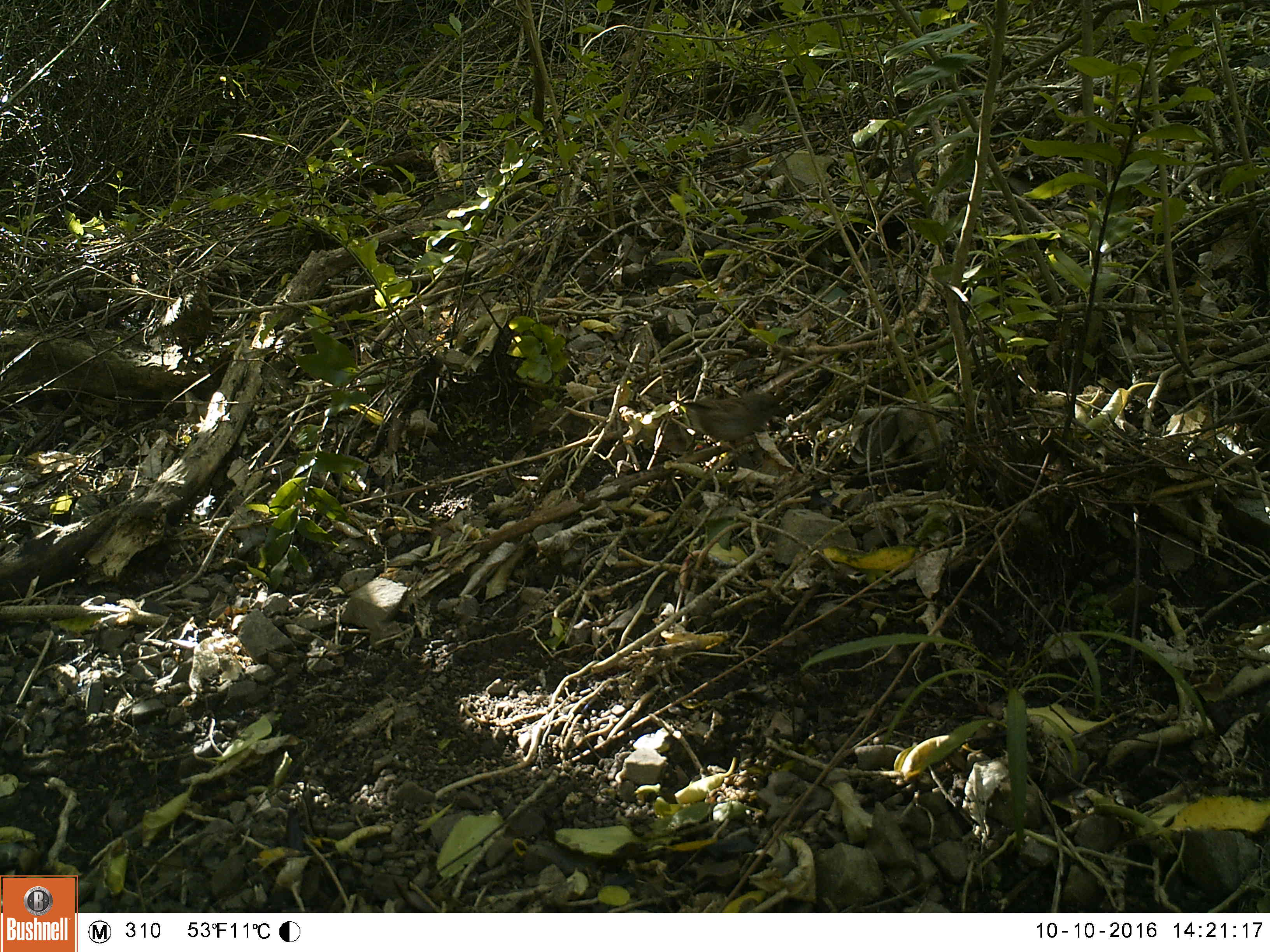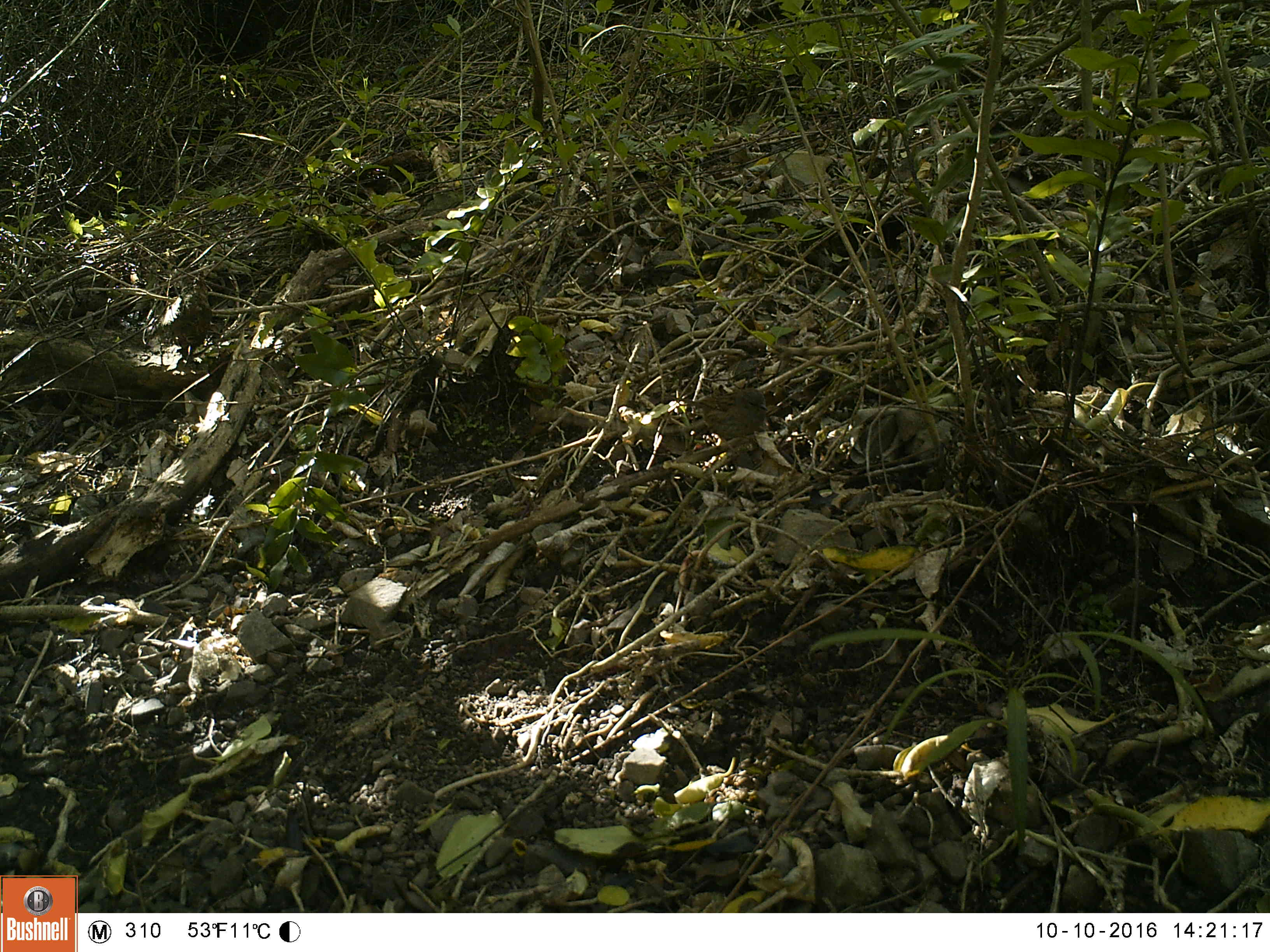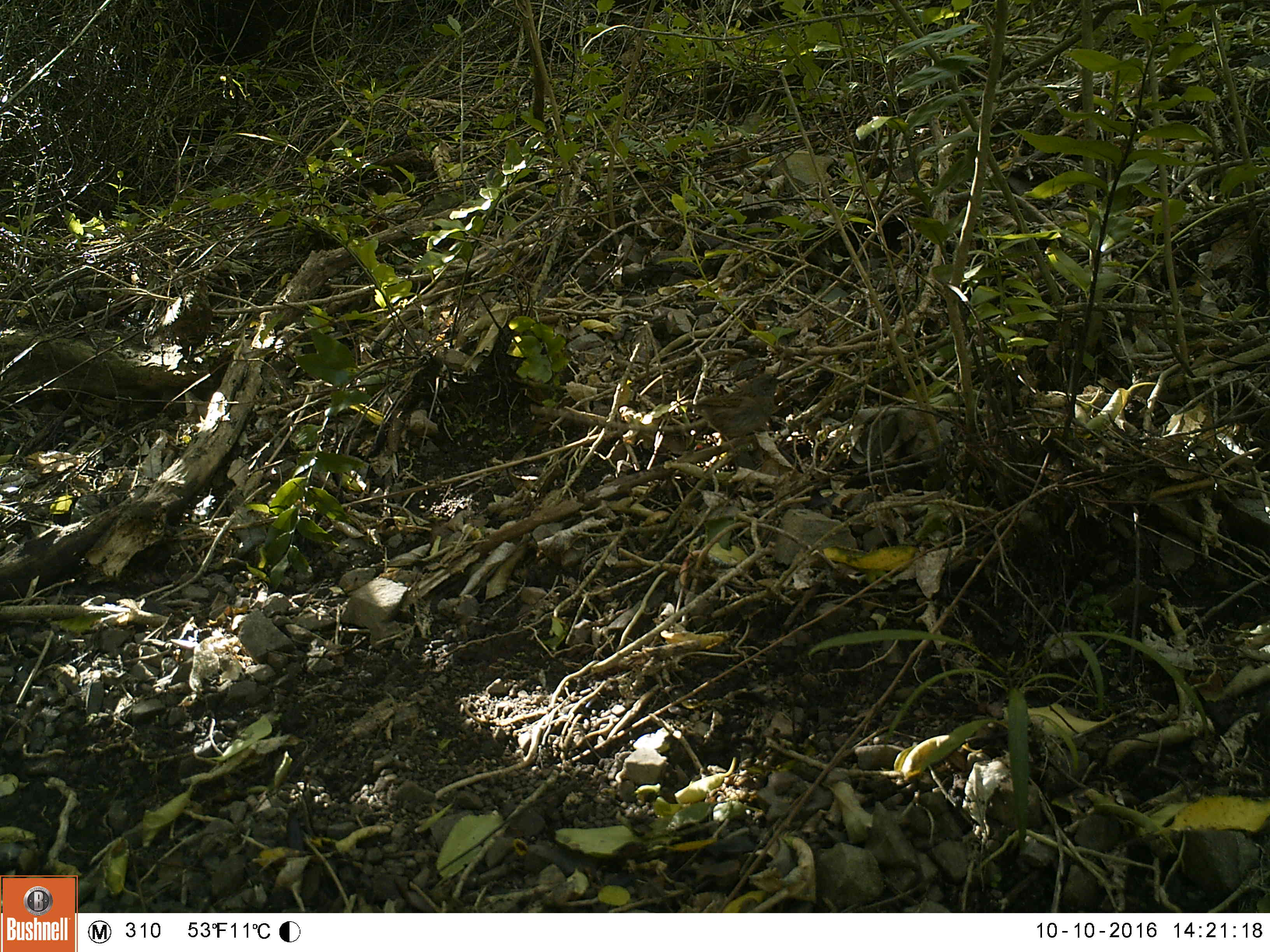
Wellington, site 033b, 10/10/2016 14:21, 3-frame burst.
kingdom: Animalia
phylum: Chordata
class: Aves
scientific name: Aves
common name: bird